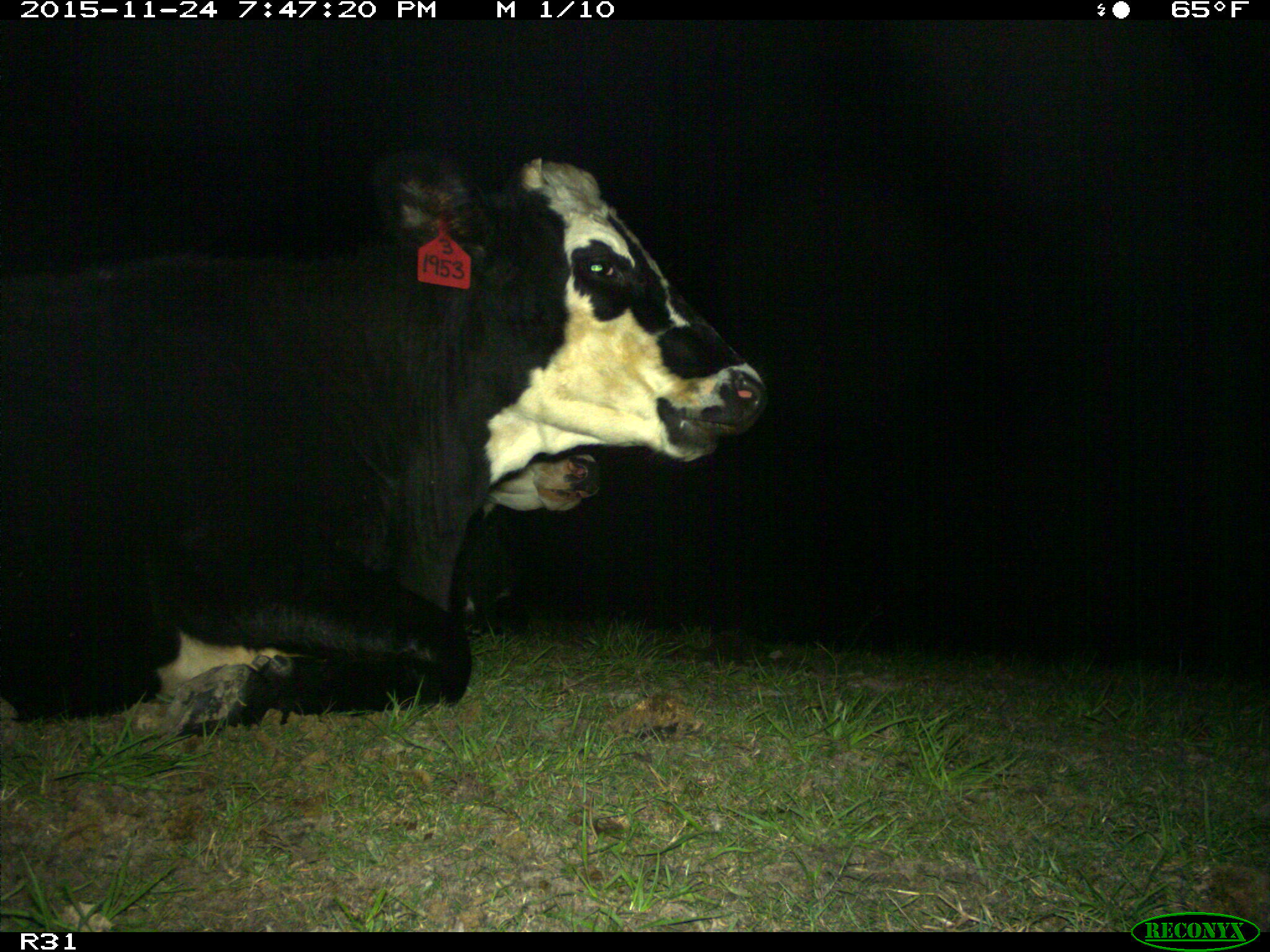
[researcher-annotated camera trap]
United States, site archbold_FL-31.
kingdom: Animalia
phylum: Chordata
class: Mammalia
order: Artiodactyla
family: Bovidae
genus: Bos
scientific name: Bos taurus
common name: domestic cow